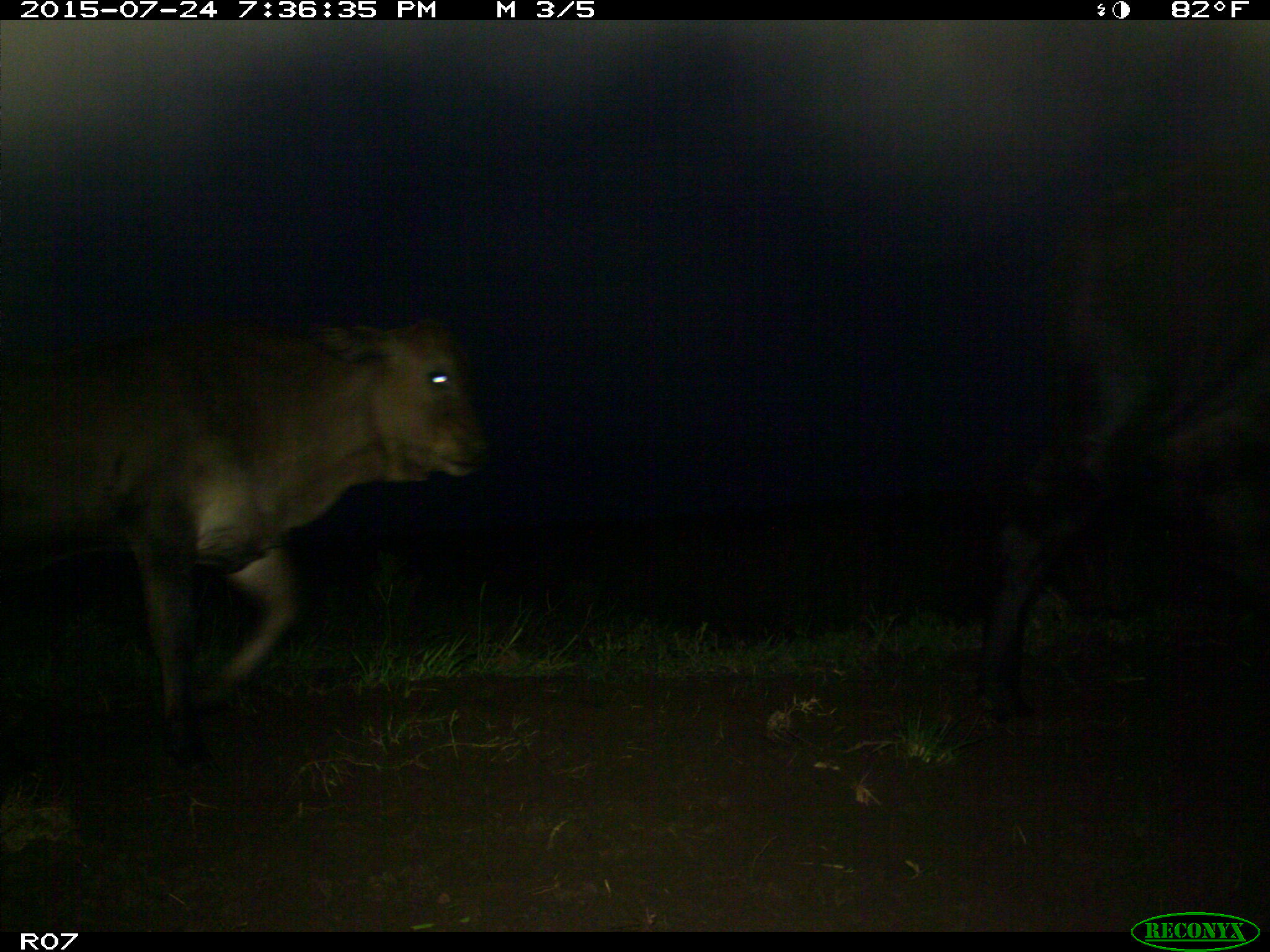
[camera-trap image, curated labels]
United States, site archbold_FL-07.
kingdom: Animalia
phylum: Chordata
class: Mammalia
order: Artiodactyla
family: Bovidae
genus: Bos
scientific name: Bos taurus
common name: domestic cow